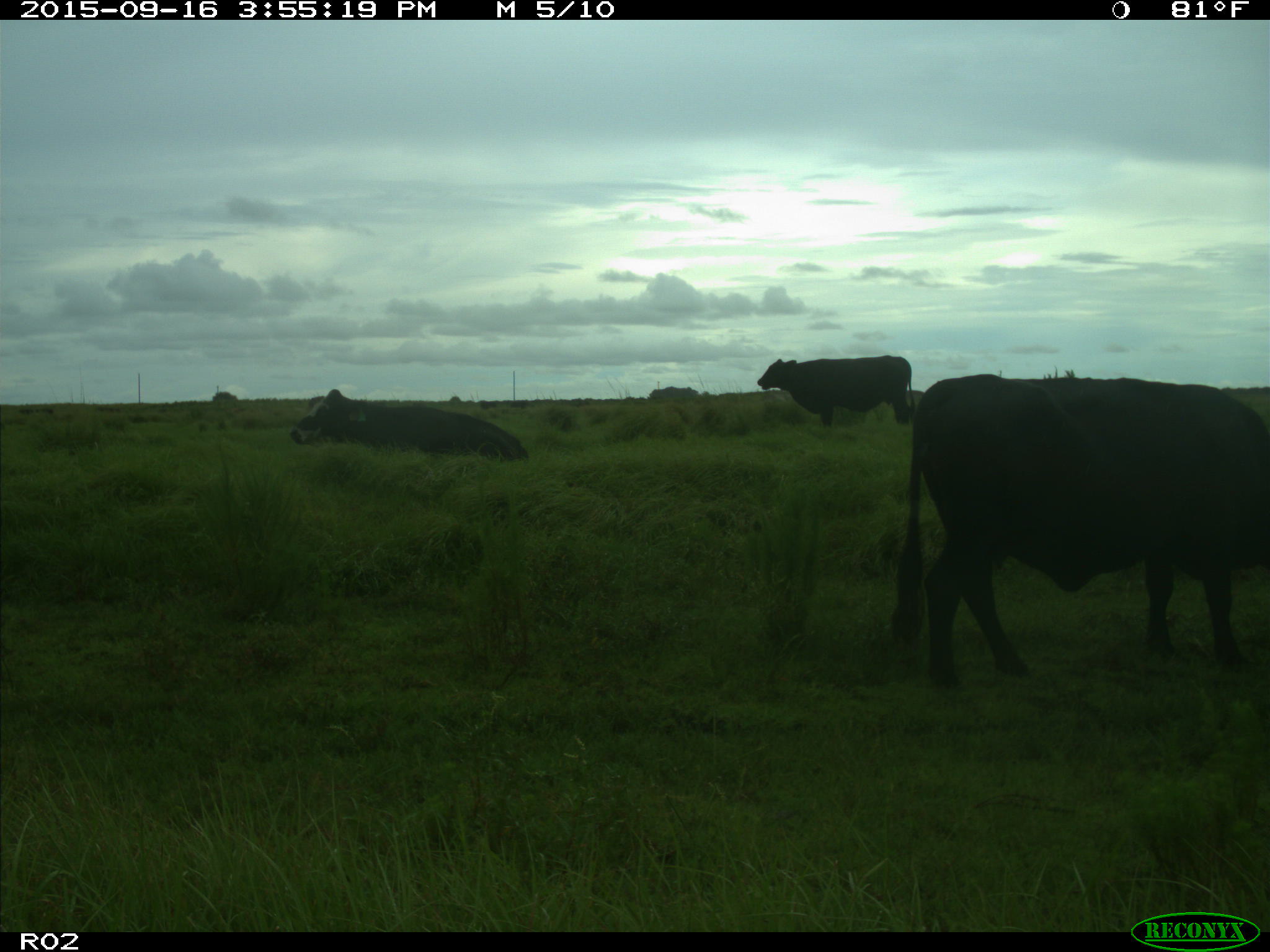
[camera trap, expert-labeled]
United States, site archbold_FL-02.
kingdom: Animalia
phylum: Chordata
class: Mammalia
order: Artiodactyla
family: Bovidae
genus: Bos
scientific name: Bos taurus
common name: domestic cow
Bos taurus (domestic cow).